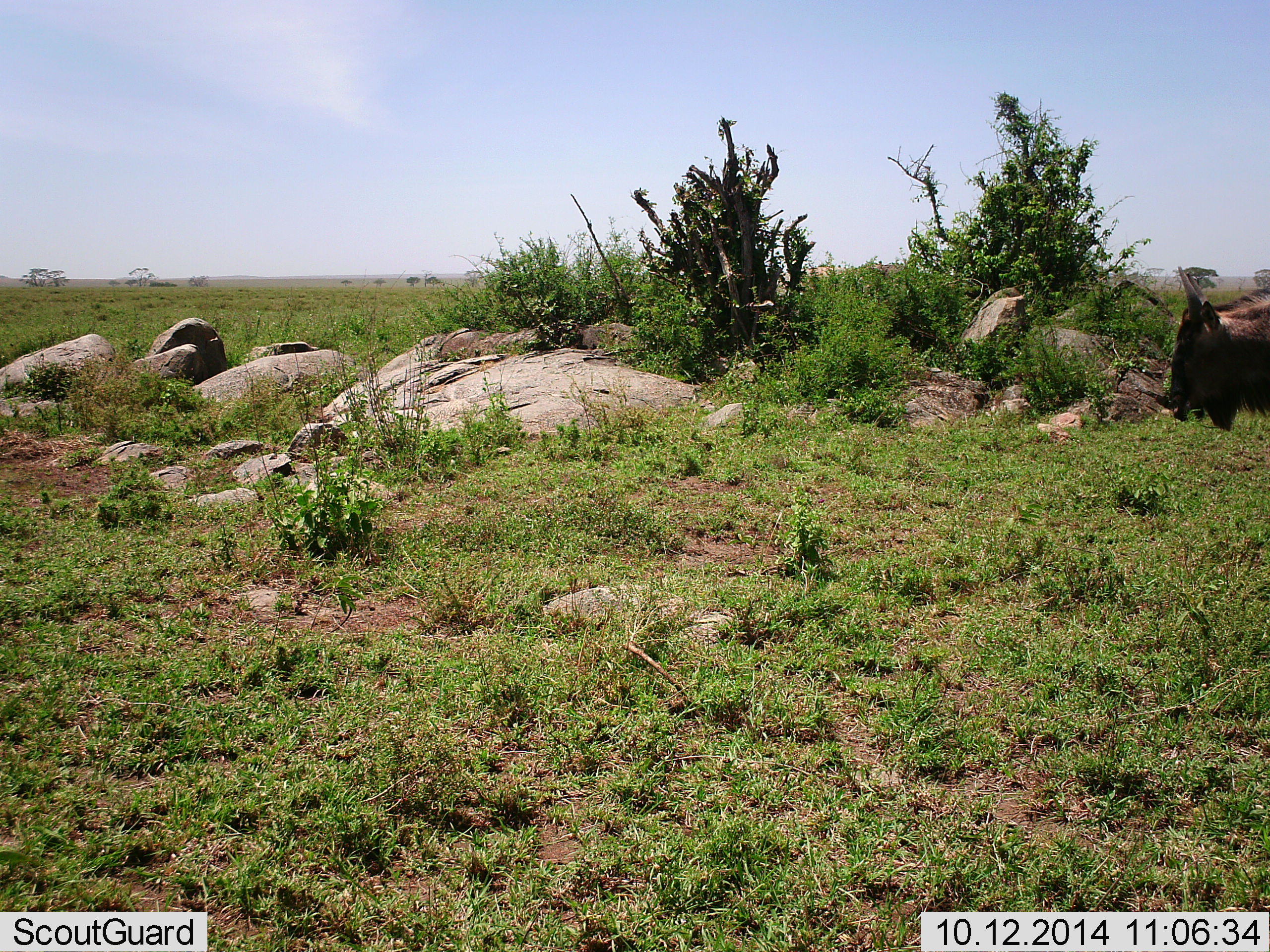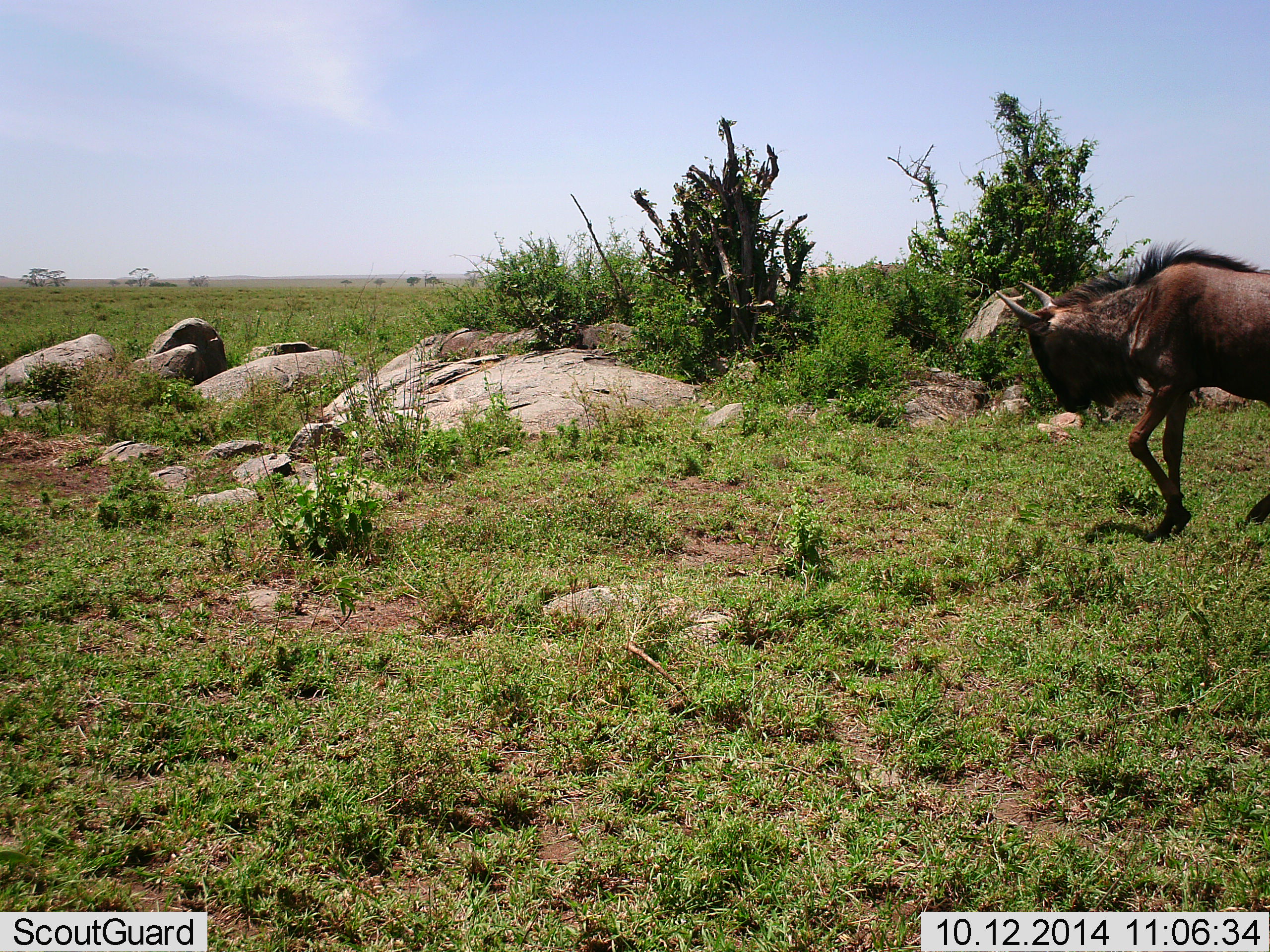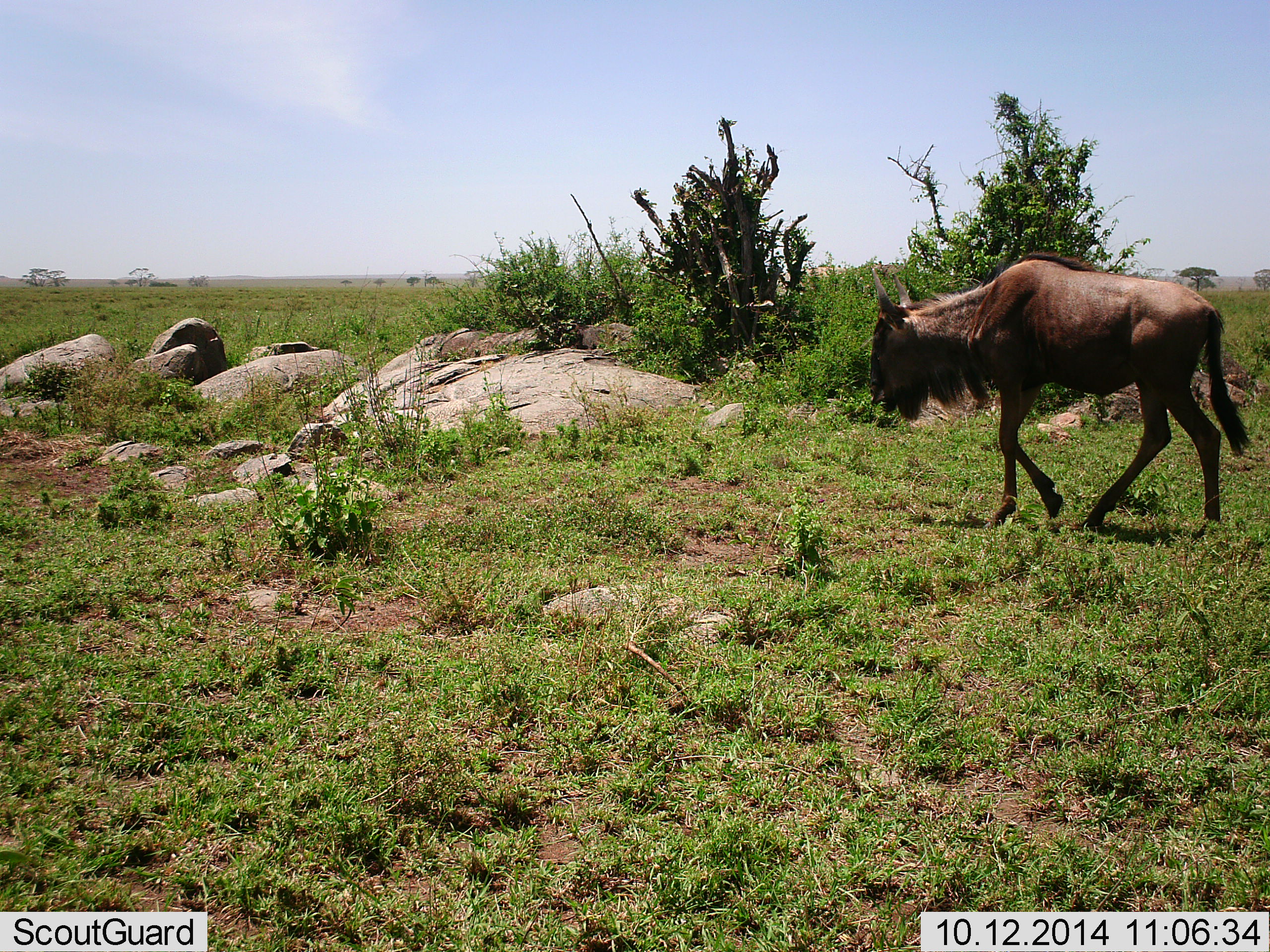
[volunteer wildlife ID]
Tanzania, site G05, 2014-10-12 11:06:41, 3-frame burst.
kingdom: Animalia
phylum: Chordata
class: Mammalia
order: Artiodactyla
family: Bovidae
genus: Connochaetes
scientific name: Connochaetes taurinus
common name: blue wildebeest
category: wildebeest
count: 1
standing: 0%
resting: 0%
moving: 100%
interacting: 0%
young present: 0%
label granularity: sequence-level